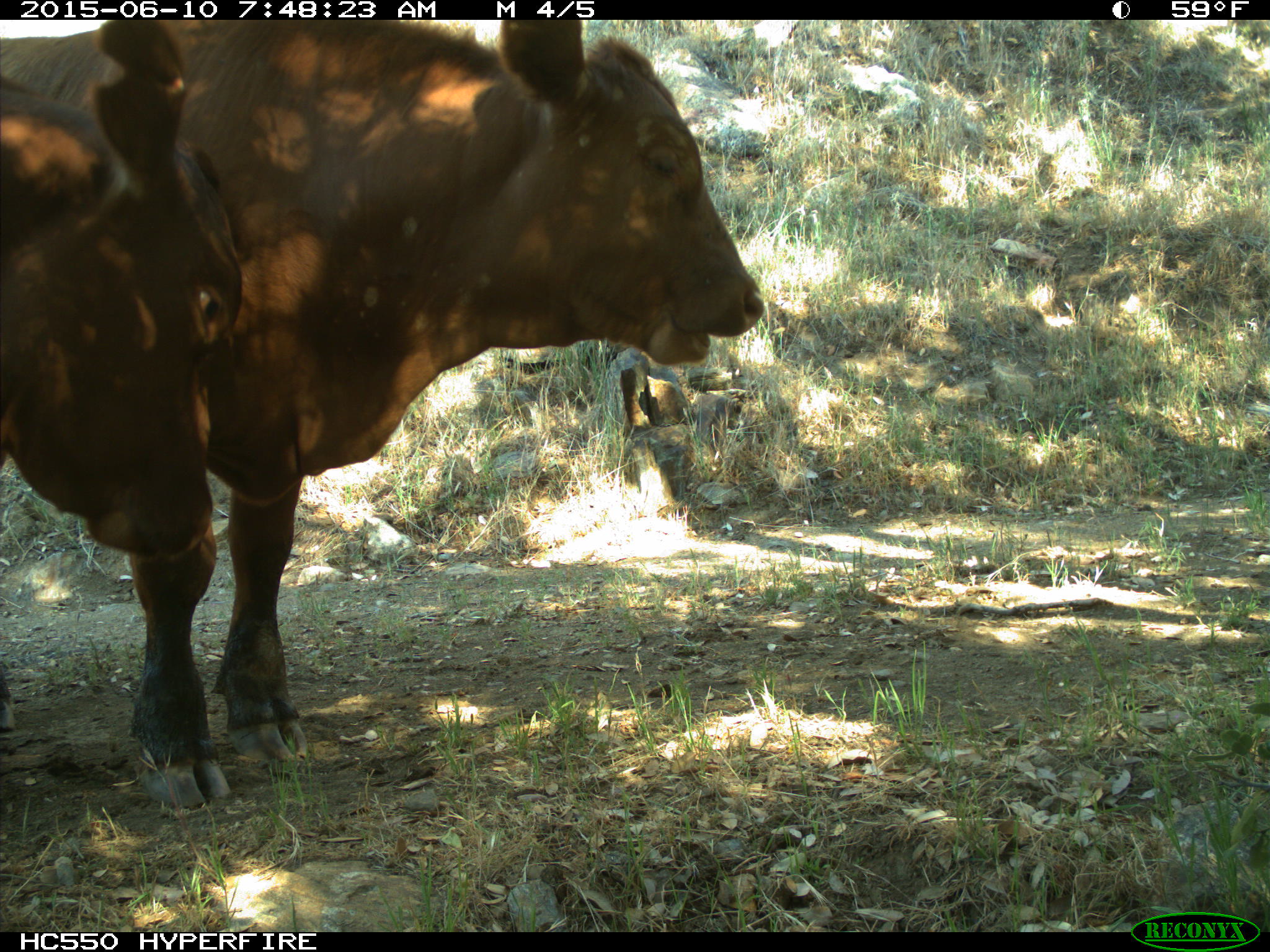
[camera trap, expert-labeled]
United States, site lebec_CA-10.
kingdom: Animalia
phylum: Chordata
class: Mammalia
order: Artiodactyla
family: Bovidae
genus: Bos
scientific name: Bos taurus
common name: domestic cow